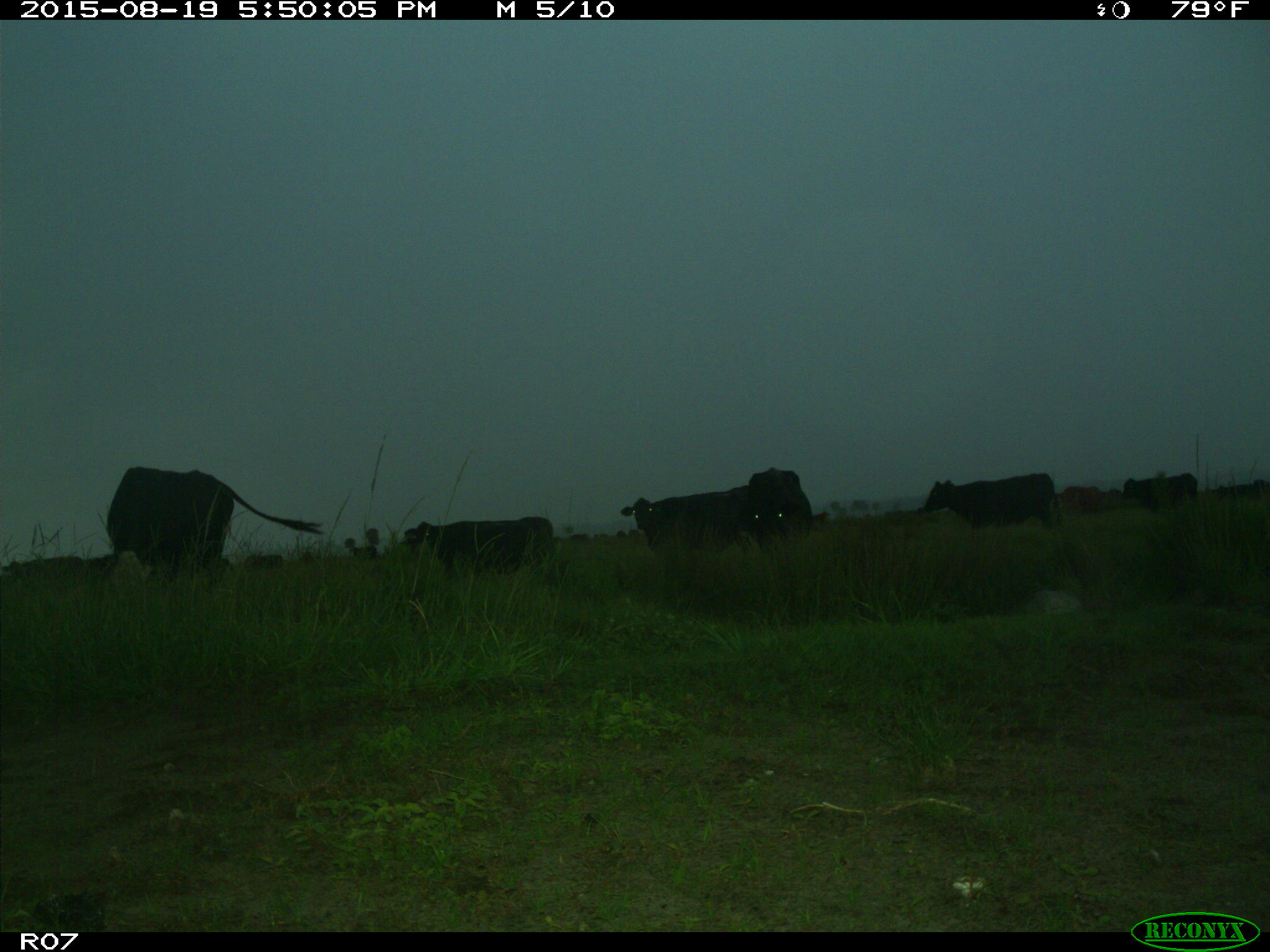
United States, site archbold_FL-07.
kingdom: Animalia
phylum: Chordata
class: Mammalia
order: Artiodactyla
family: Bovidae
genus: Bos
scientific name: Bos taurus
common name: domestic cow